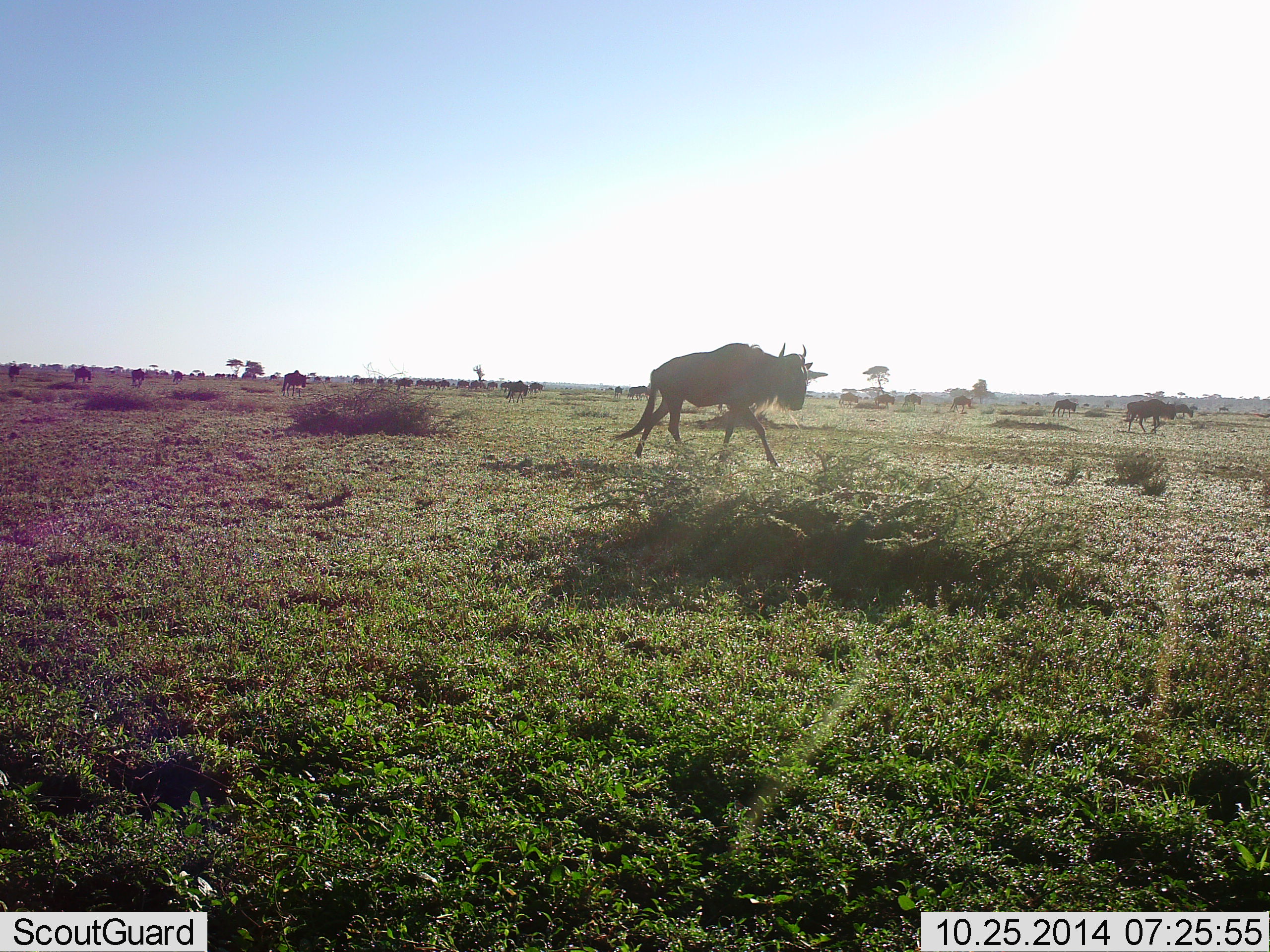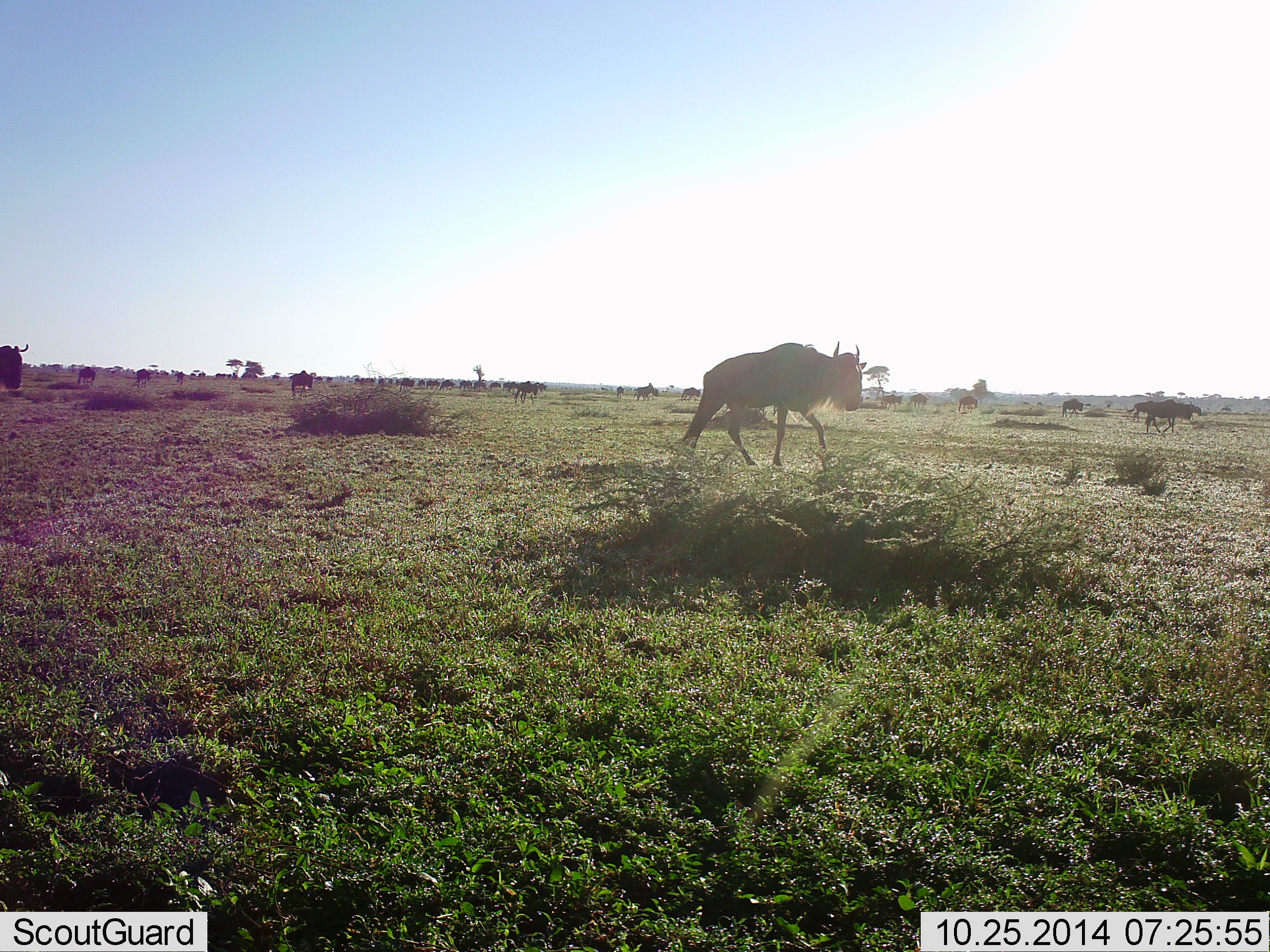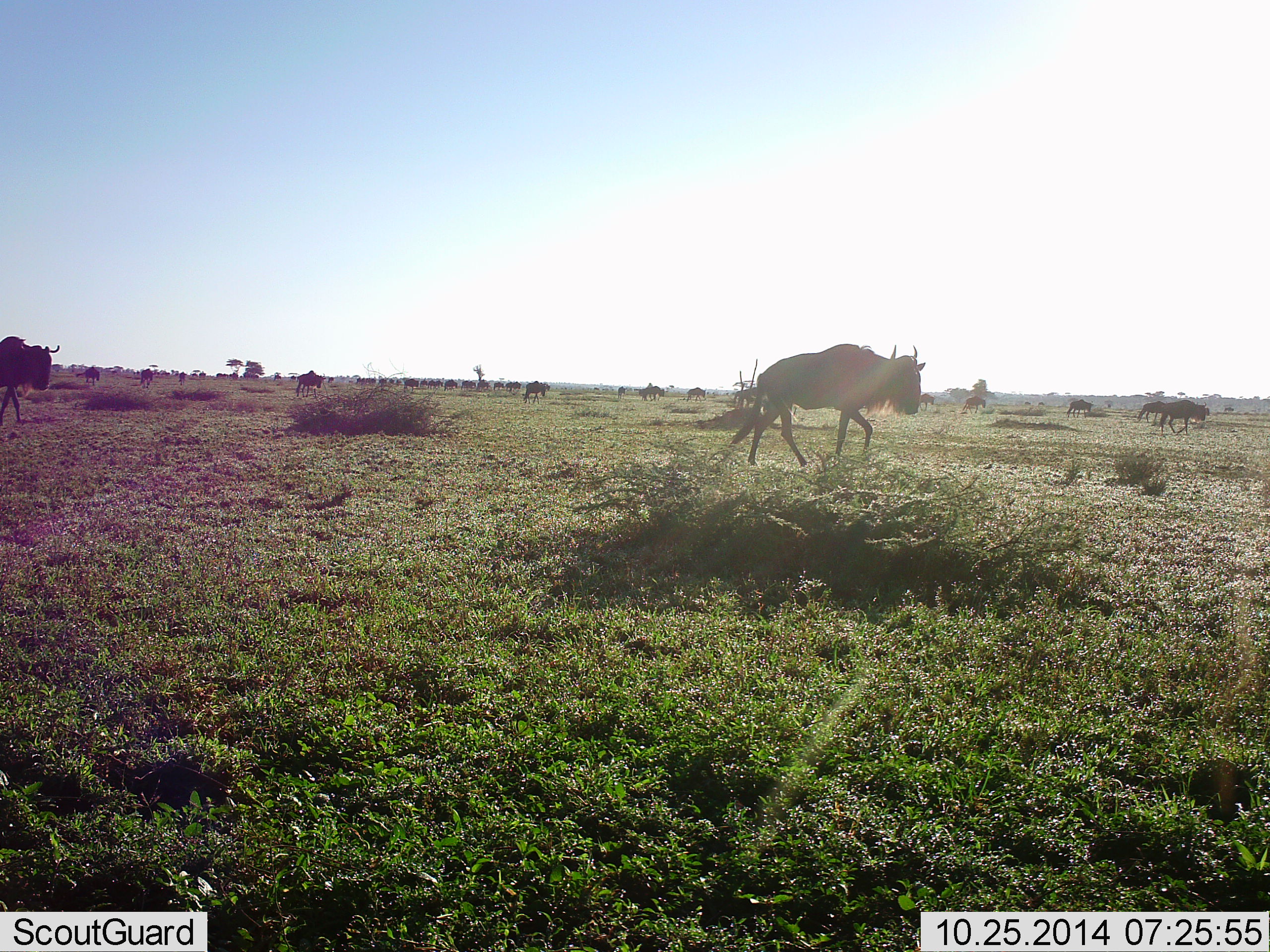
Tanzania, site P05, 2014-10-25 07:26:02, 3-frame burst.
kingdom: Animalia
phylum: Chordata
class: Mammalia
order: Artiodactyla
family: Bovidae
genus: Connochaetes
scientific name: Connochaetes taurinus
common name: blue wildebeest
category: wildebeest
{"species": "wildebeest (blue wildebeest) (Connochaetes taurinus)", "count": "11-50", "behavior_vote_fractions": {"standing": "0%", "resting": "0%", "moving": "100%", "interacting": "0%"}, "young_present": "0%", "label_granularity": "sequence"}